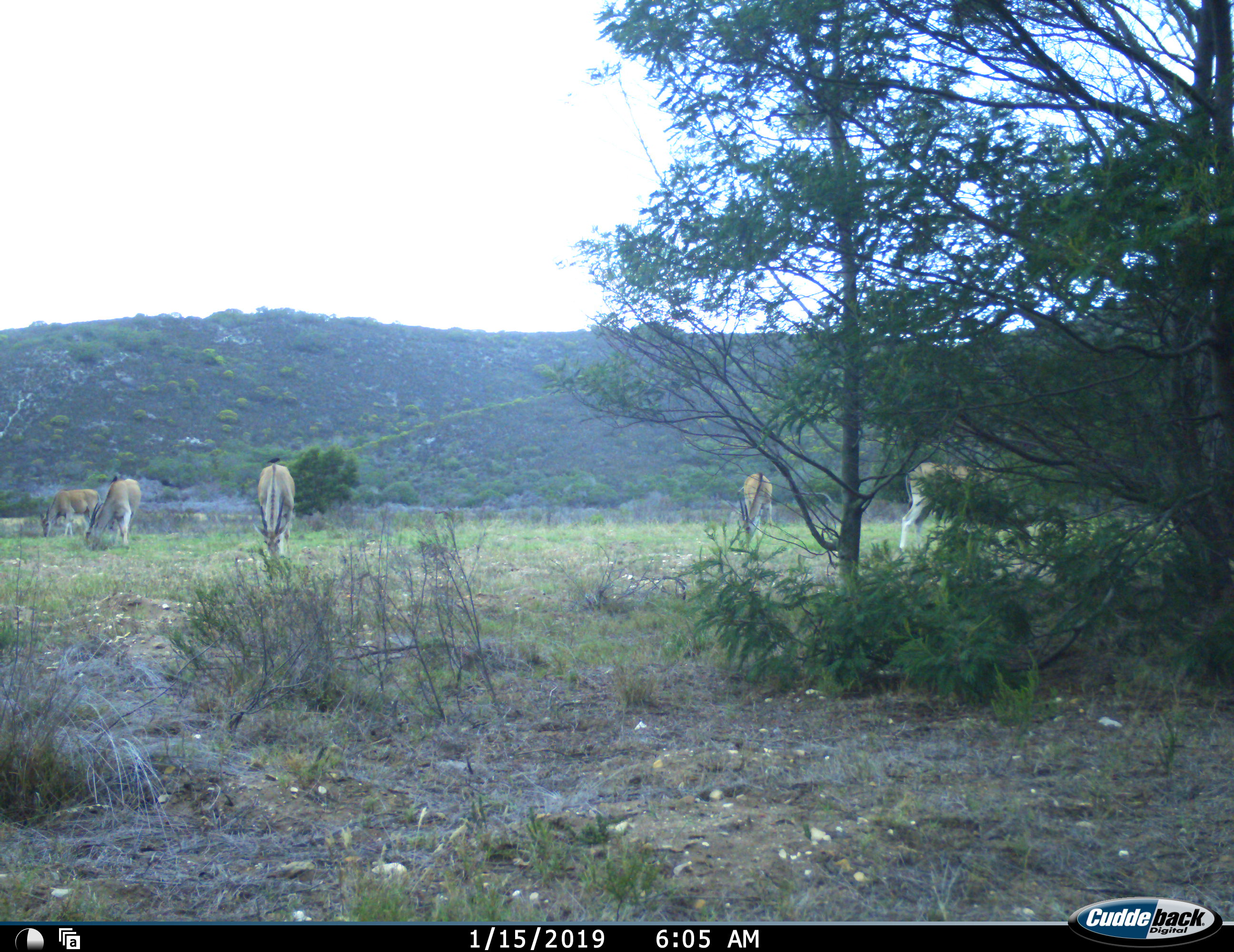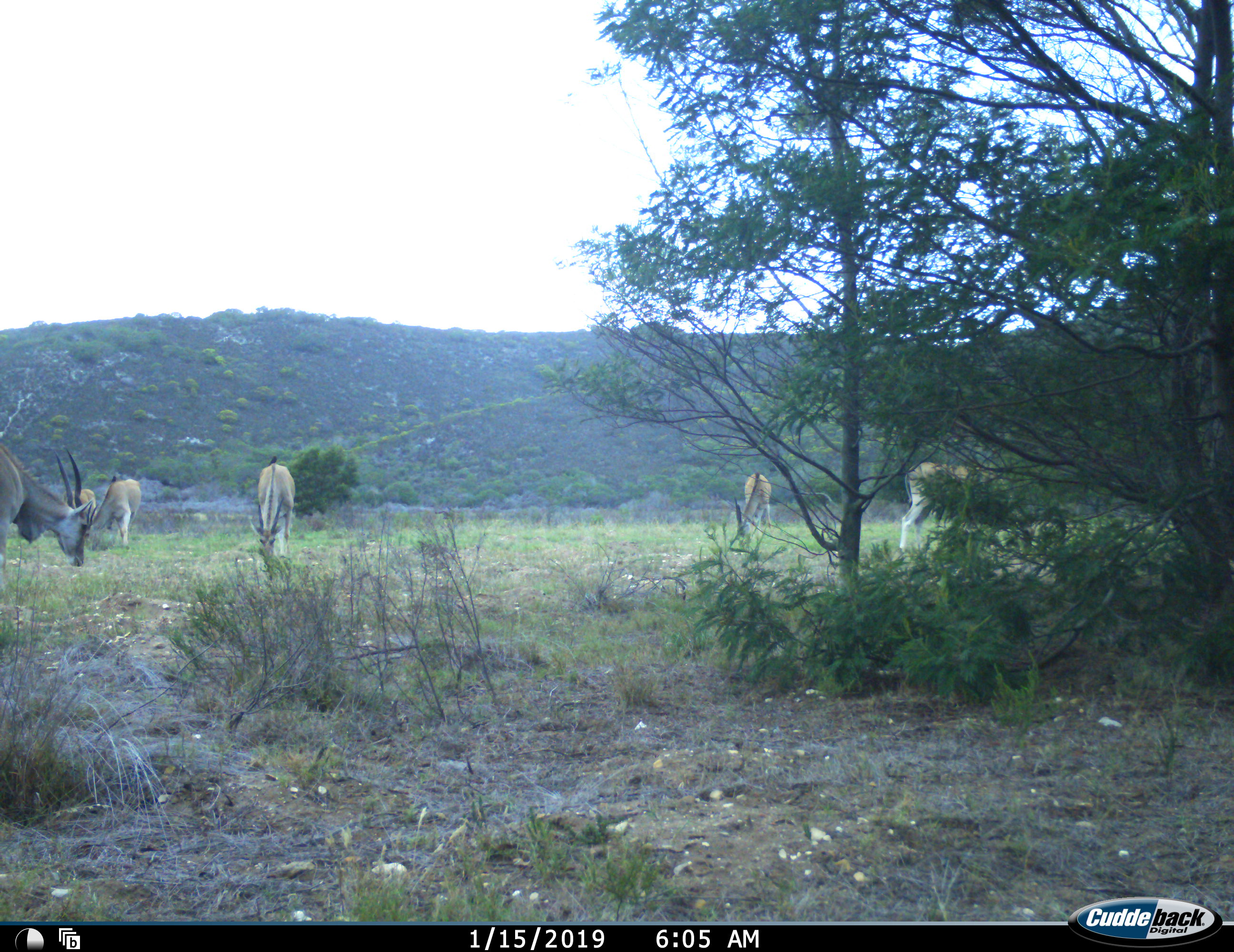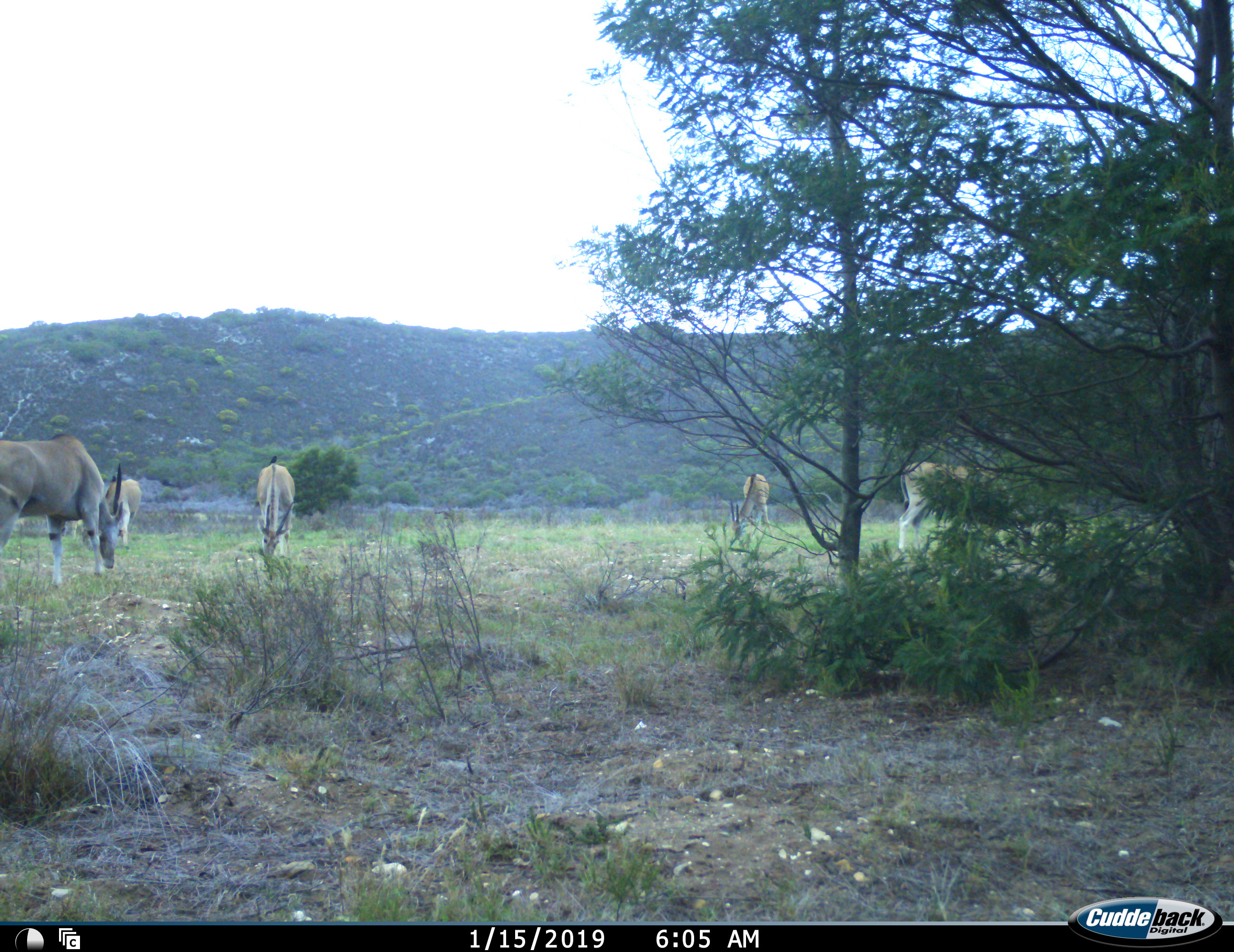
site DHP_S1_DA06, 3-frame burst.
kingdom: Animalia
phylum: Chordata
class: Mammalia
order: Artiodactyla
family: Bovidae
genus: Tragelaphus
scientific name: Tragelaphus oryx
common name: eland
Eland (Tragelaphus oryx), count 6. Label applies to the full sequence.